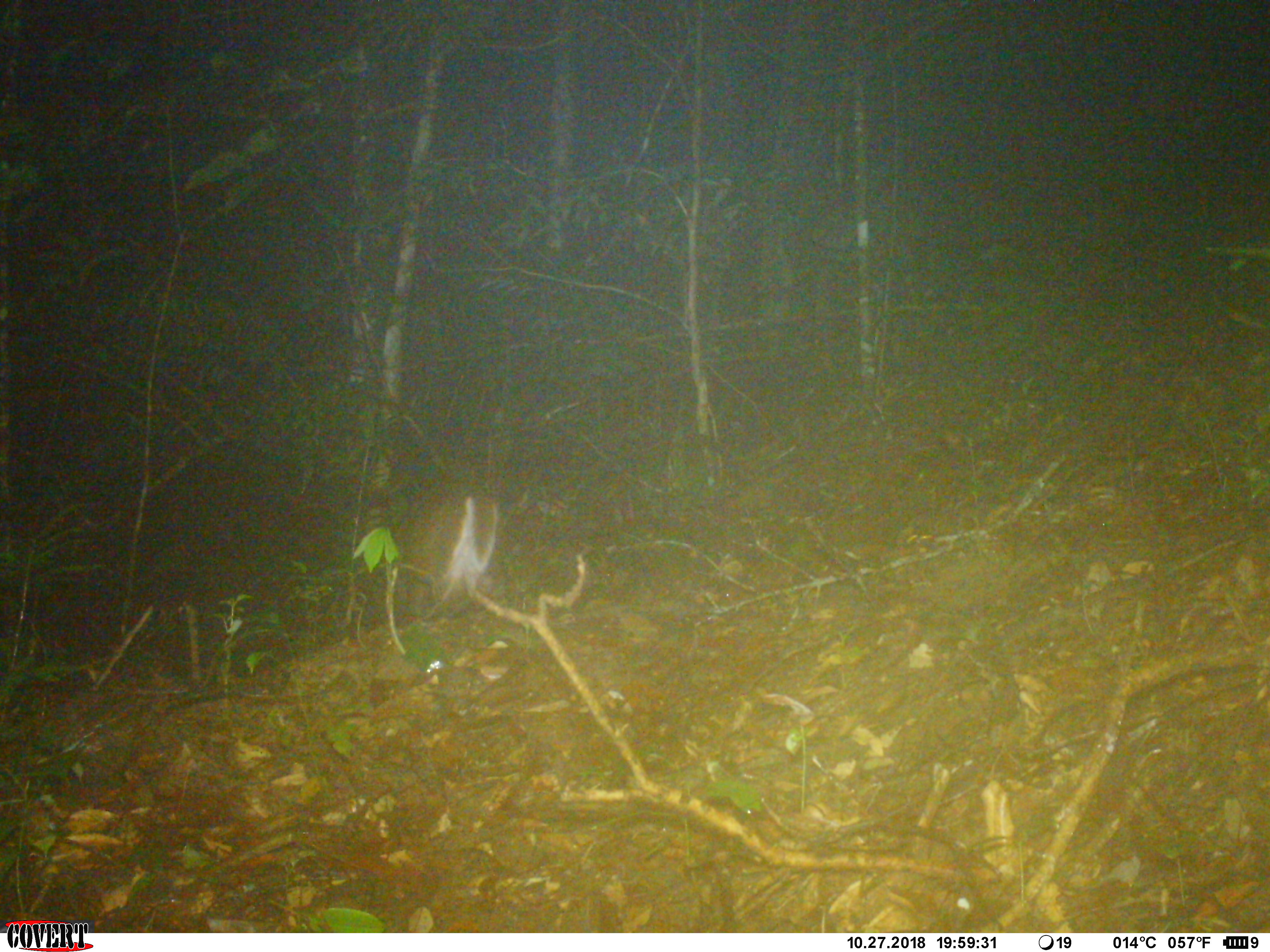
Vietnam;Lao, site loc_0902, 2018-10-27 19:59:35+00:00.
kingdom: Animalia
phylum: Chordata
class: Mammalia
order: Artiodactyla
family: Cervidae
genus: Muntiacus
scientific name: Muntiacus rooseveltorum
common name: roosevelt's muntjac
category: roosevelts muntjac group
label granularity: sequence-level